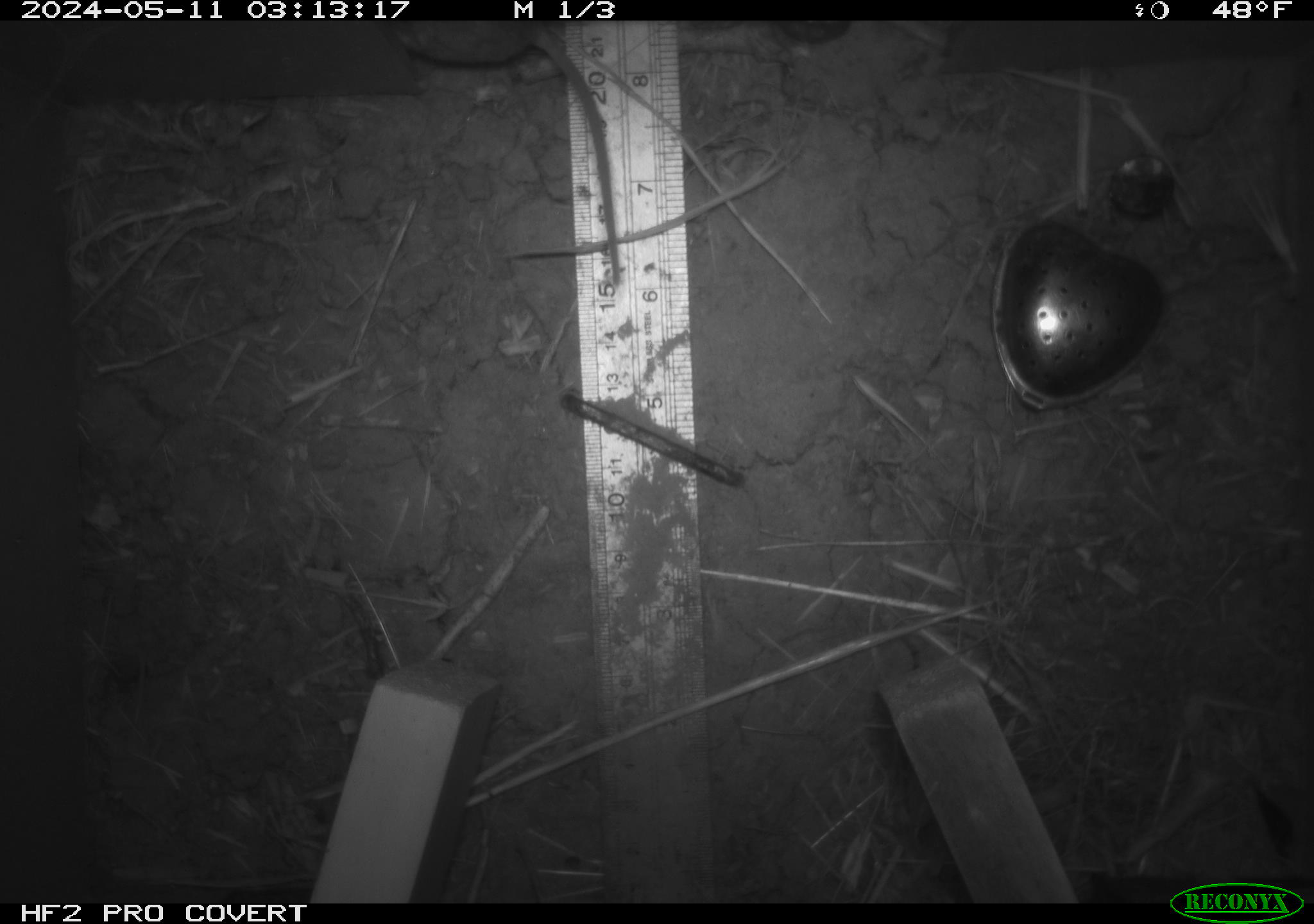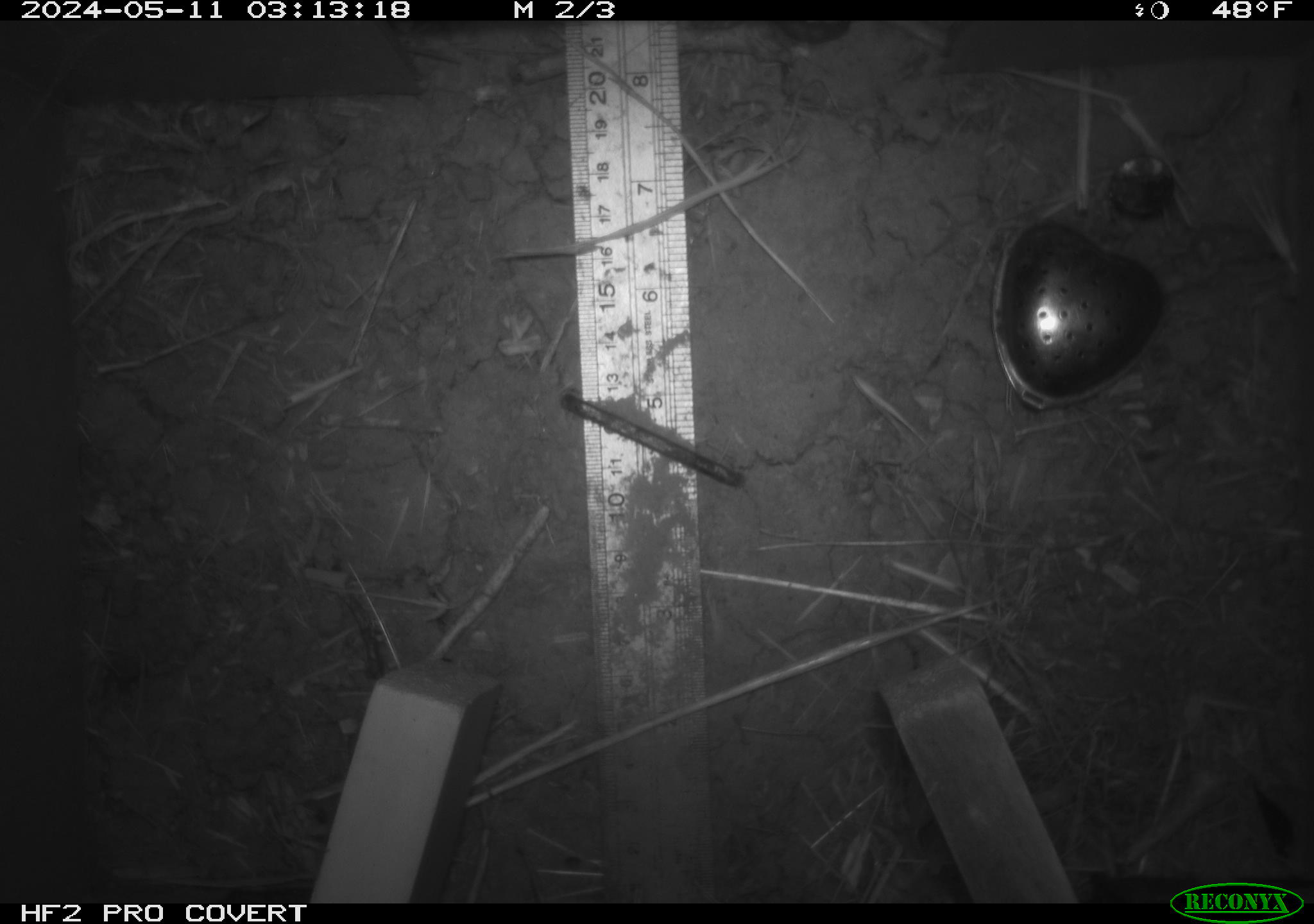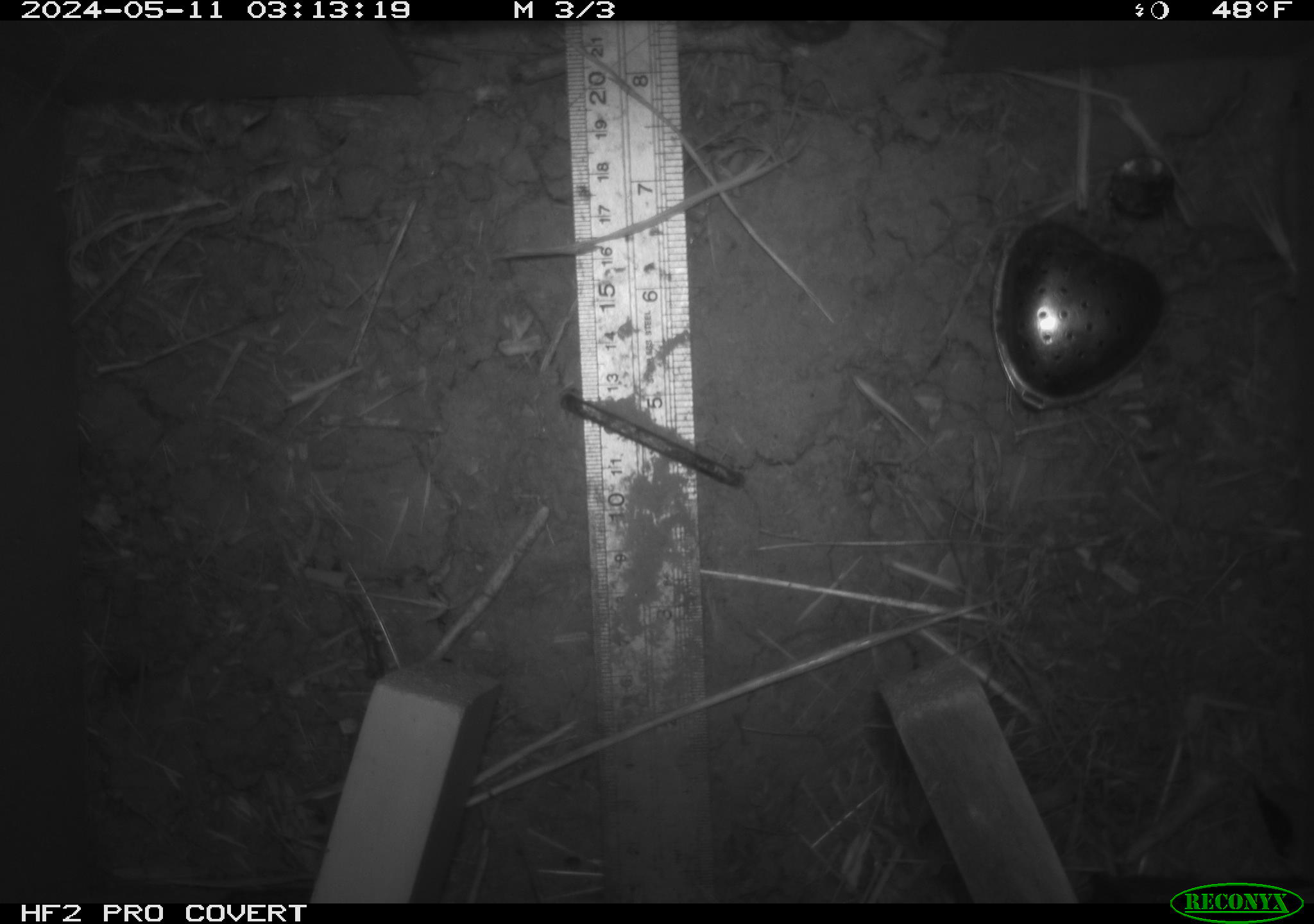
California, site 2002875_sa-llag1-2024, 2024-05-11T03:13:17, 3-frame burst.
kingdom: Animalia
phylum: Chordata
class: Mammalia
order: Rodentia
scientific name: Rodentia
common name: mouse species